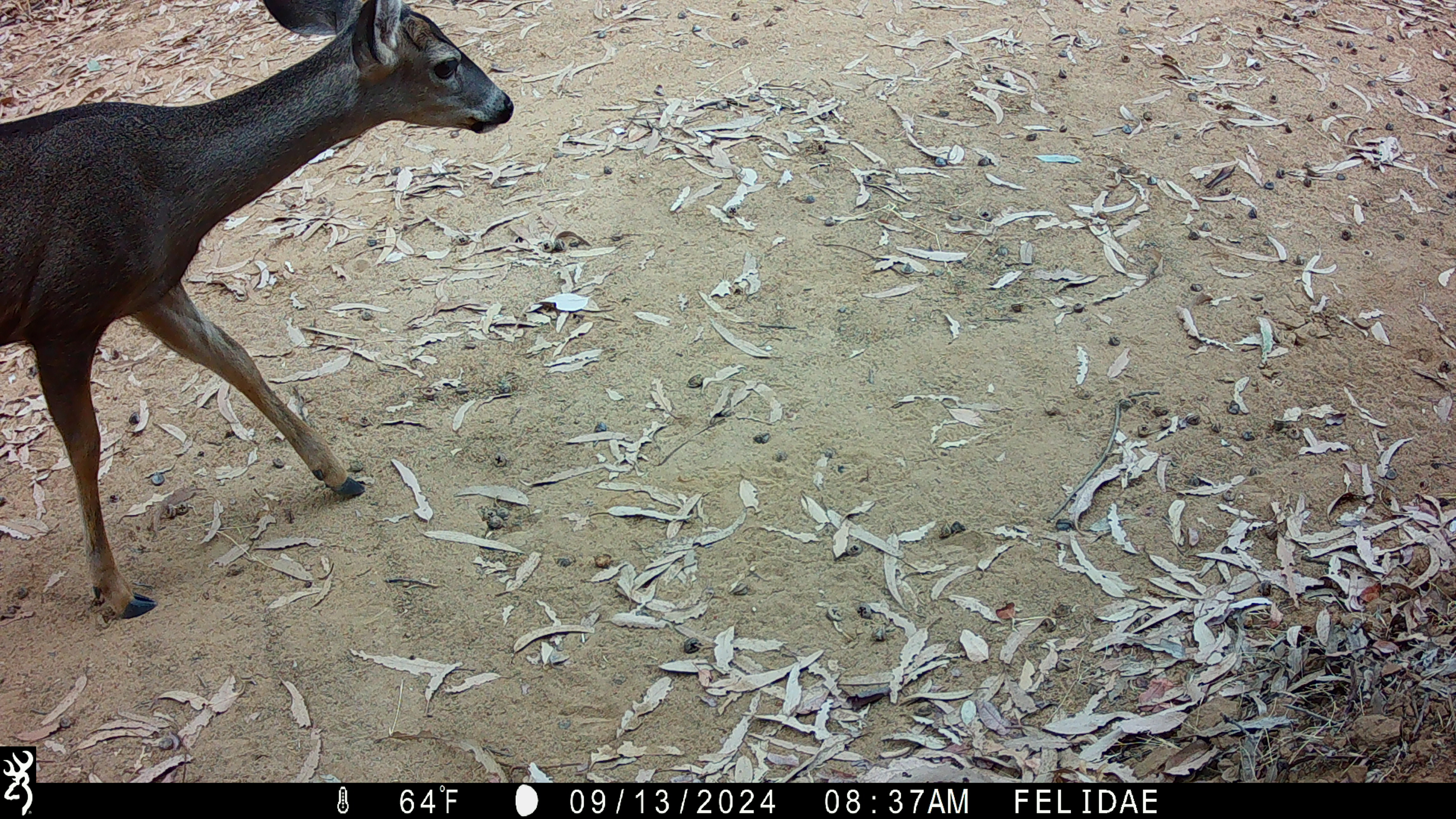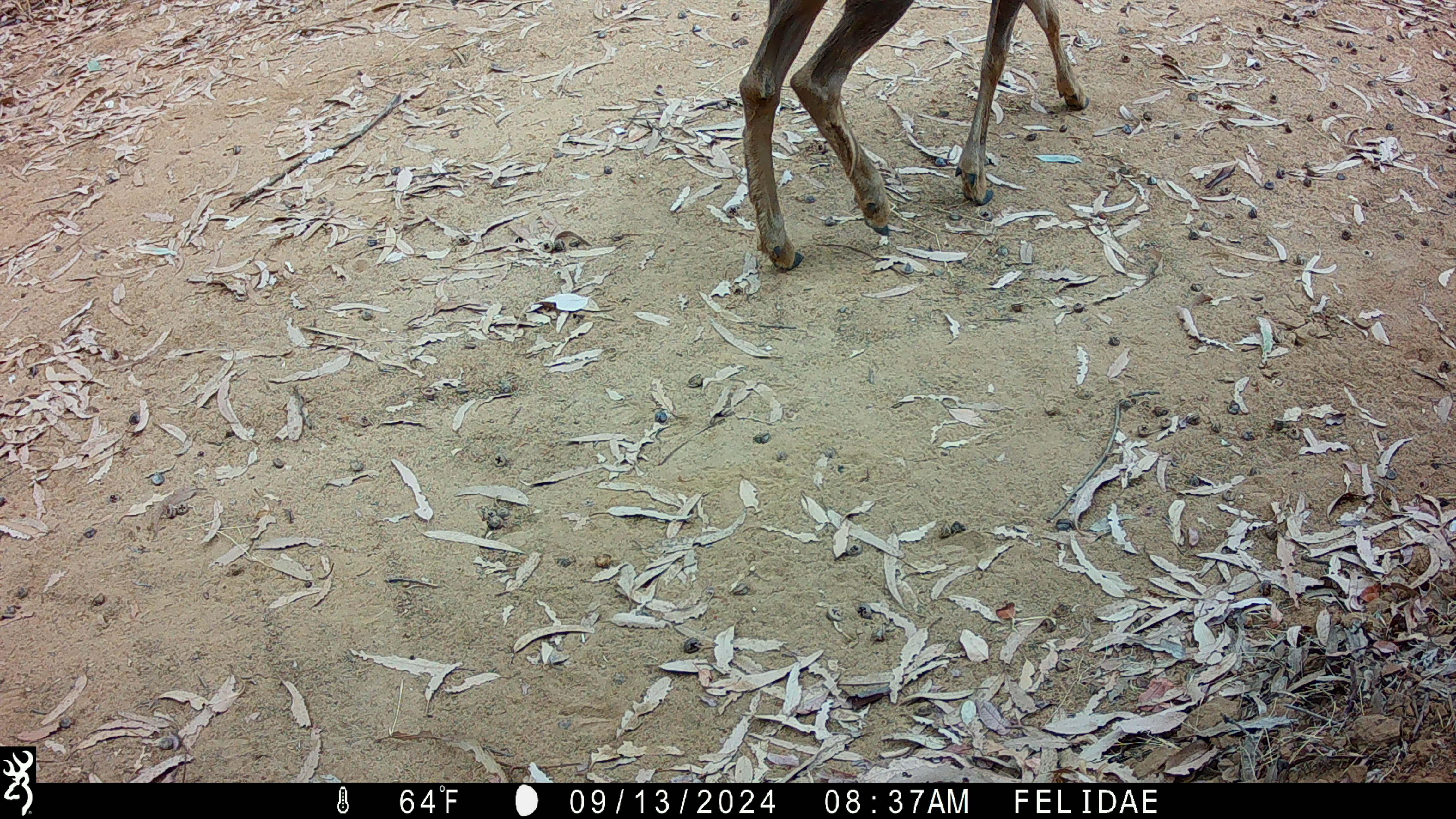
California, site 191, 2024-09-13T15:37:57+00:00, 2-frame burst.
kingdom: Animalia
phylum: Chordata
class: Mammalia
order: Artiodactyla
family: Cervidae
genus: Odocoileus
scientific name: Odocoileus hemionus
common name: mule deer